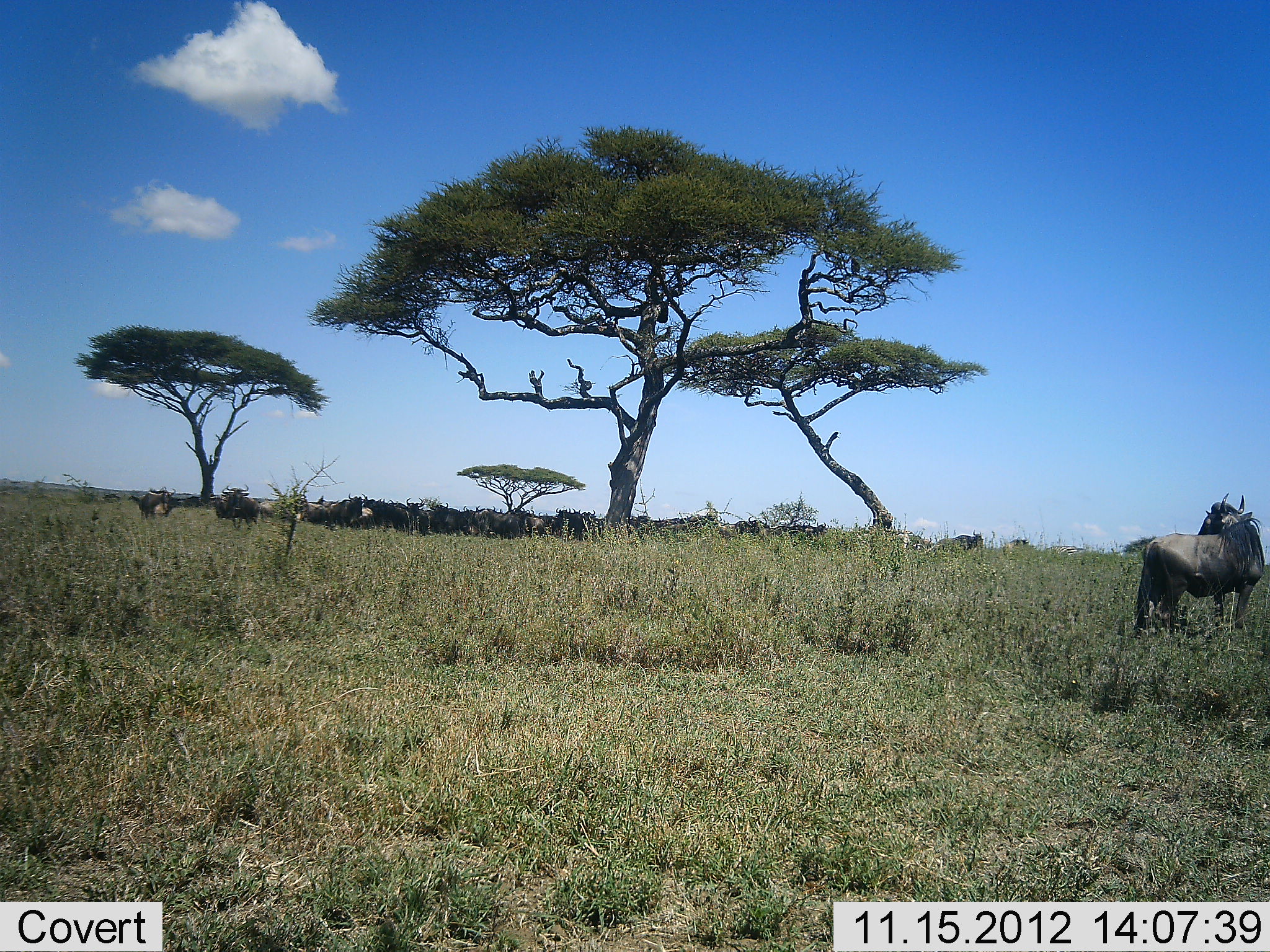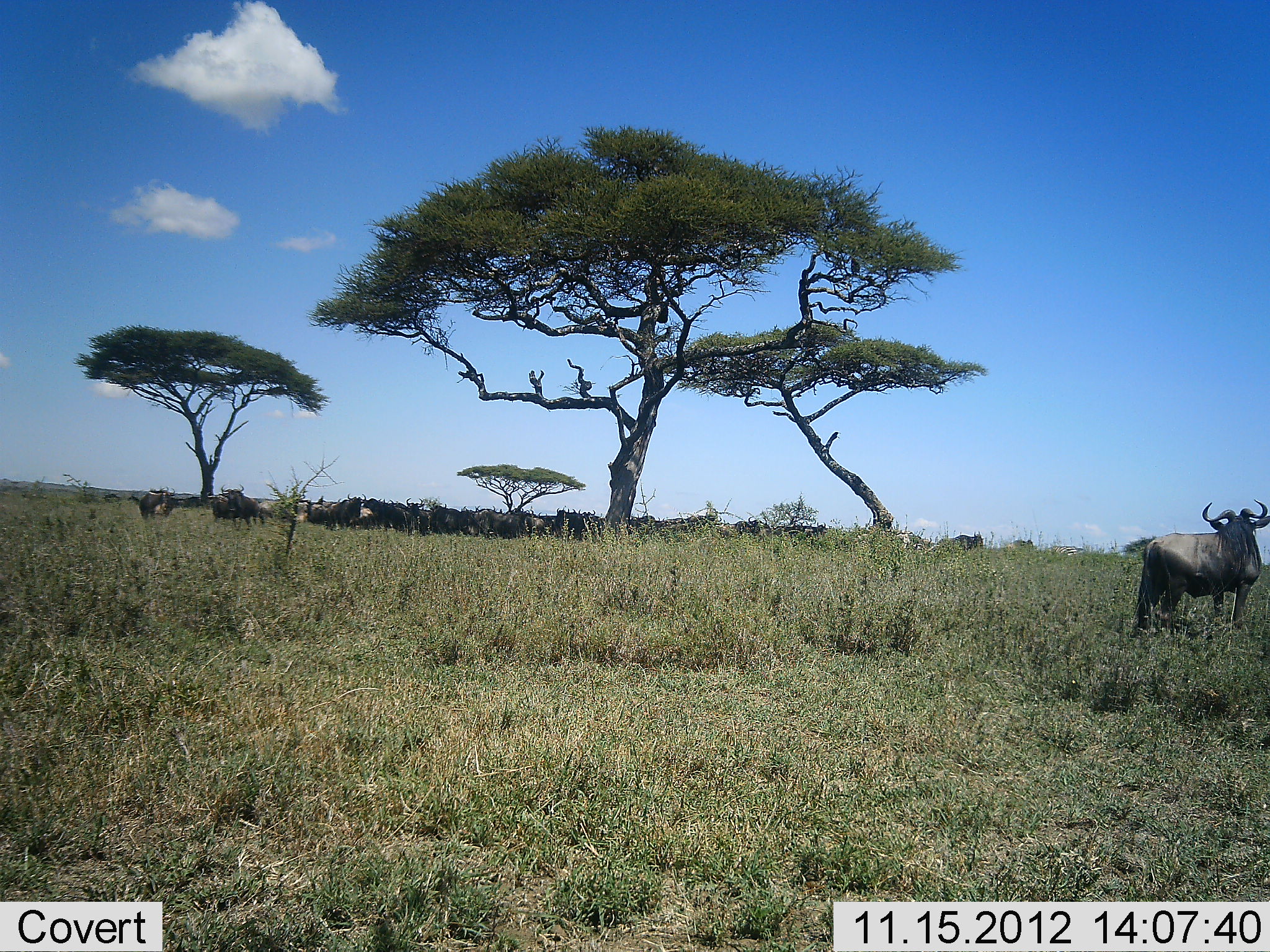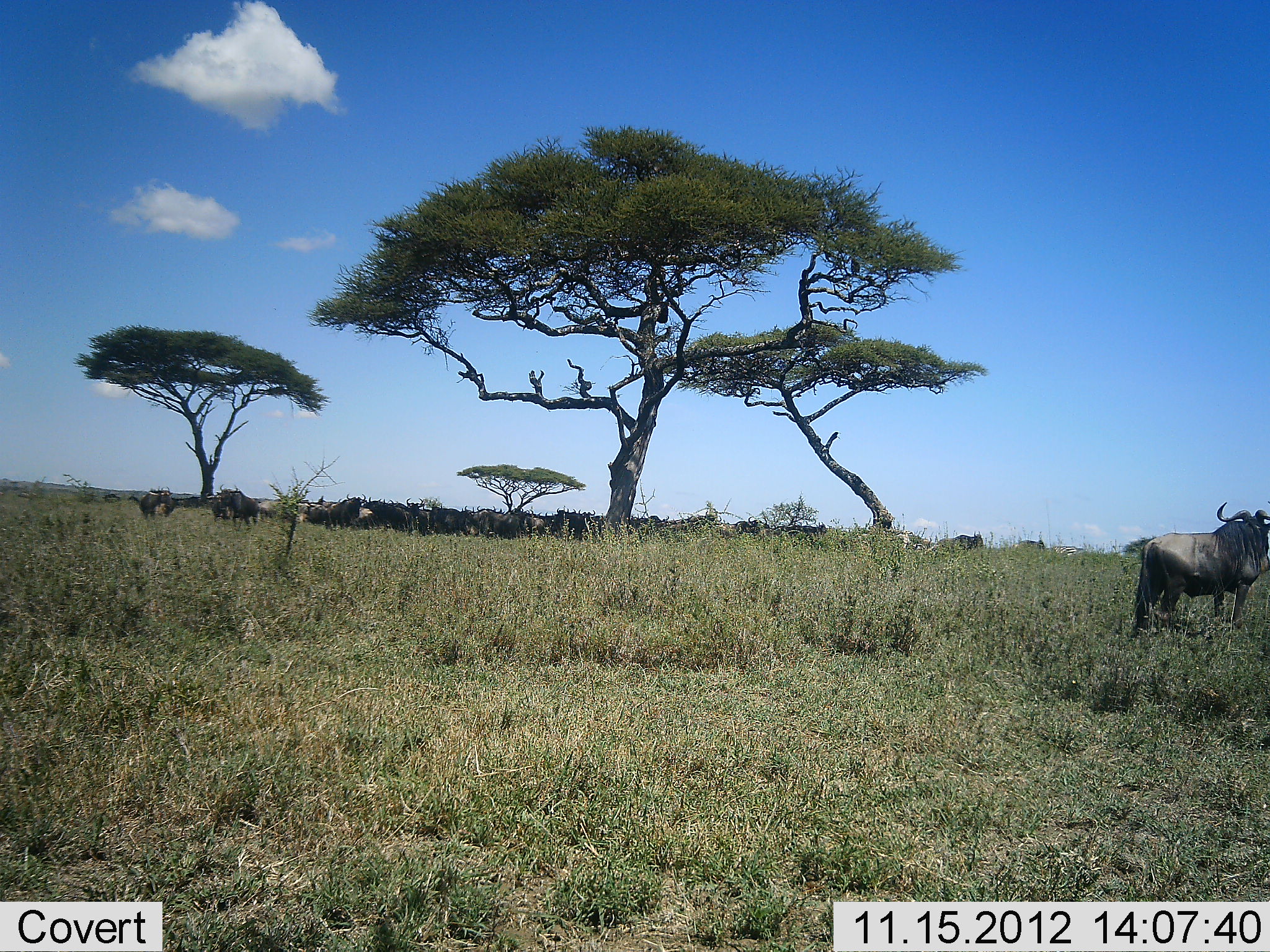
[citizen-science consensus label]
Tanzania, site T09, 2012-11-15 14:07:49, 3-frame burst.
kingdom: Animalia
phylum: Chordata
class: Mammalia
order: Artiodactyla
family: Bovidae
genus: Connochaetes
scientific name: Connochaetes taurinus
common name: blue wildebeest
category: wildebeest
Wildebeest (blue wildebeest) (Connochaetes taurinus), count 11-50. Behavior (volunteer vote fractions): standing 100%, resting 40%, moving 20%, interacting 10%. Young present (vote fraction): 0%. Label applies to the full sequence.